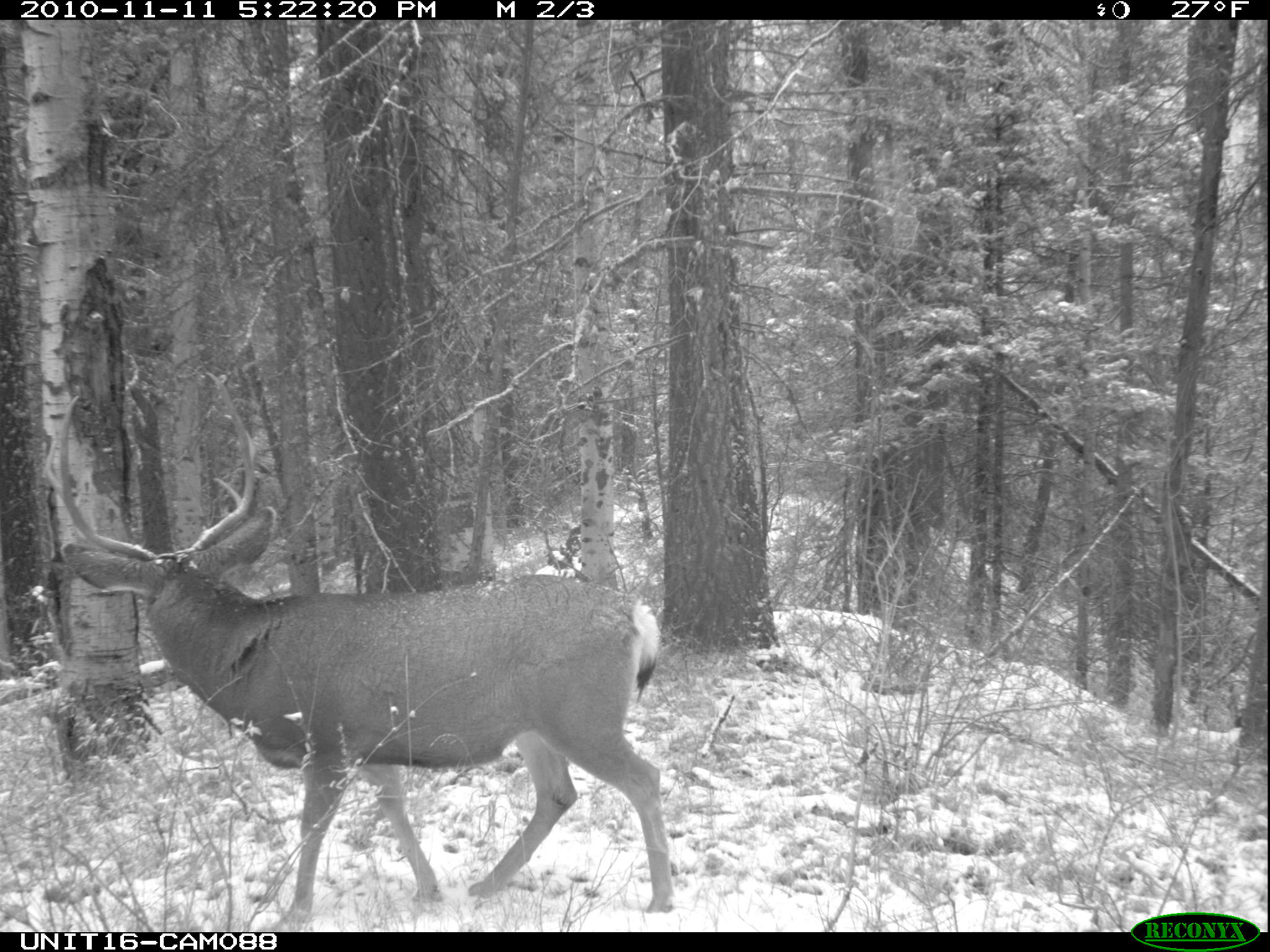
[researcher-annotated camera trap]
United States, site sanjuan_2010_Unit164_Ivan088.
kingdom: Animalia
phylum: Chordata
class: Mammalia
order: Artiodactyla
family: Cervidae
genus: Odocoileus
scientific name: Odocoileus hemionus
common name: mule deer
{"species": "Odocoileus hemionus (mule deer)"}